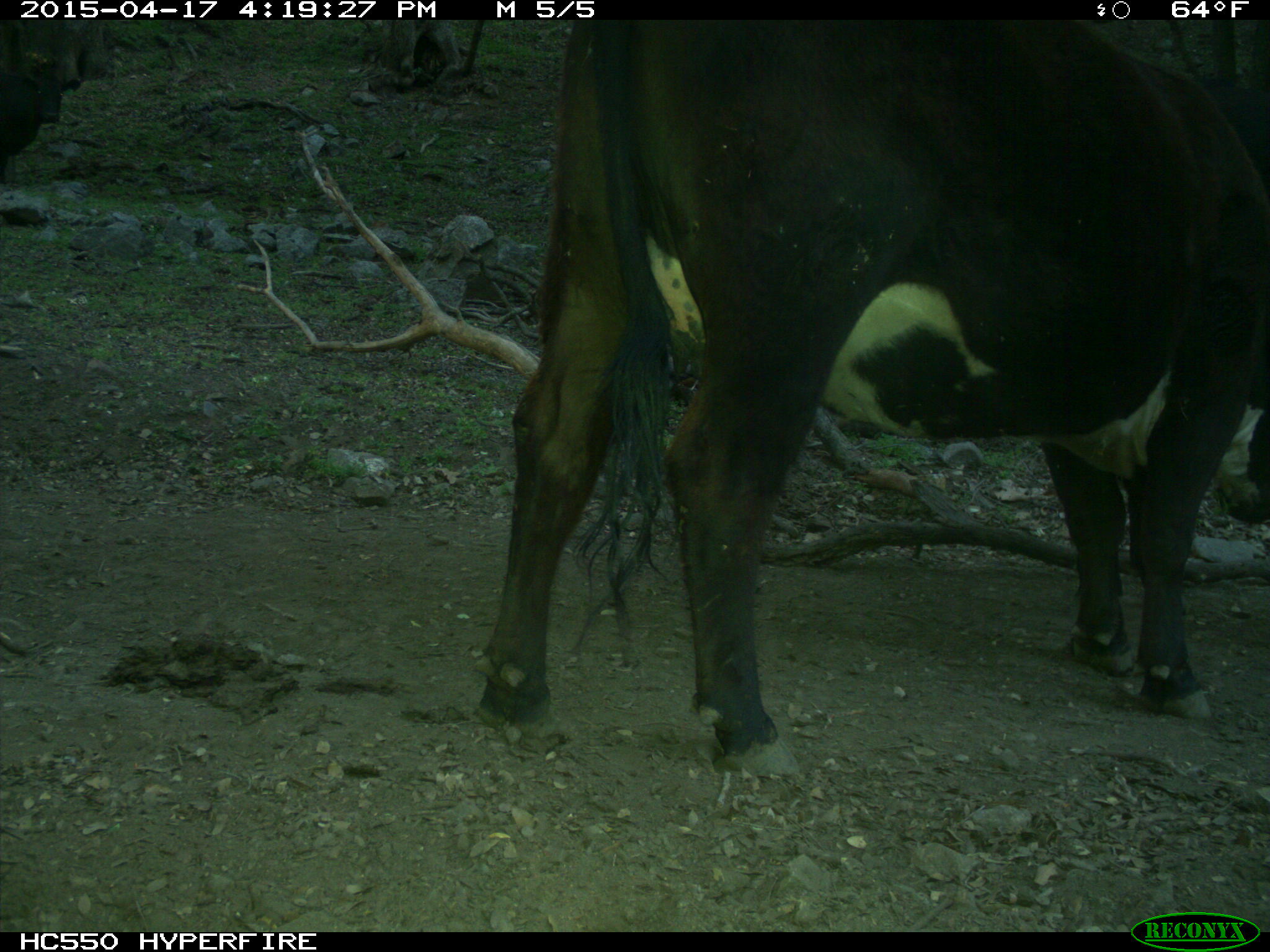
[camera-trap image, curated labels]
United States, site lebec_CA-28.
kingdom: Animalia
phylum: Chordata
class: Mammalia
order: Artiodactyla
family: Bovidae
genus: Bos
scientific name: Bos taurus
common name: domestic cow